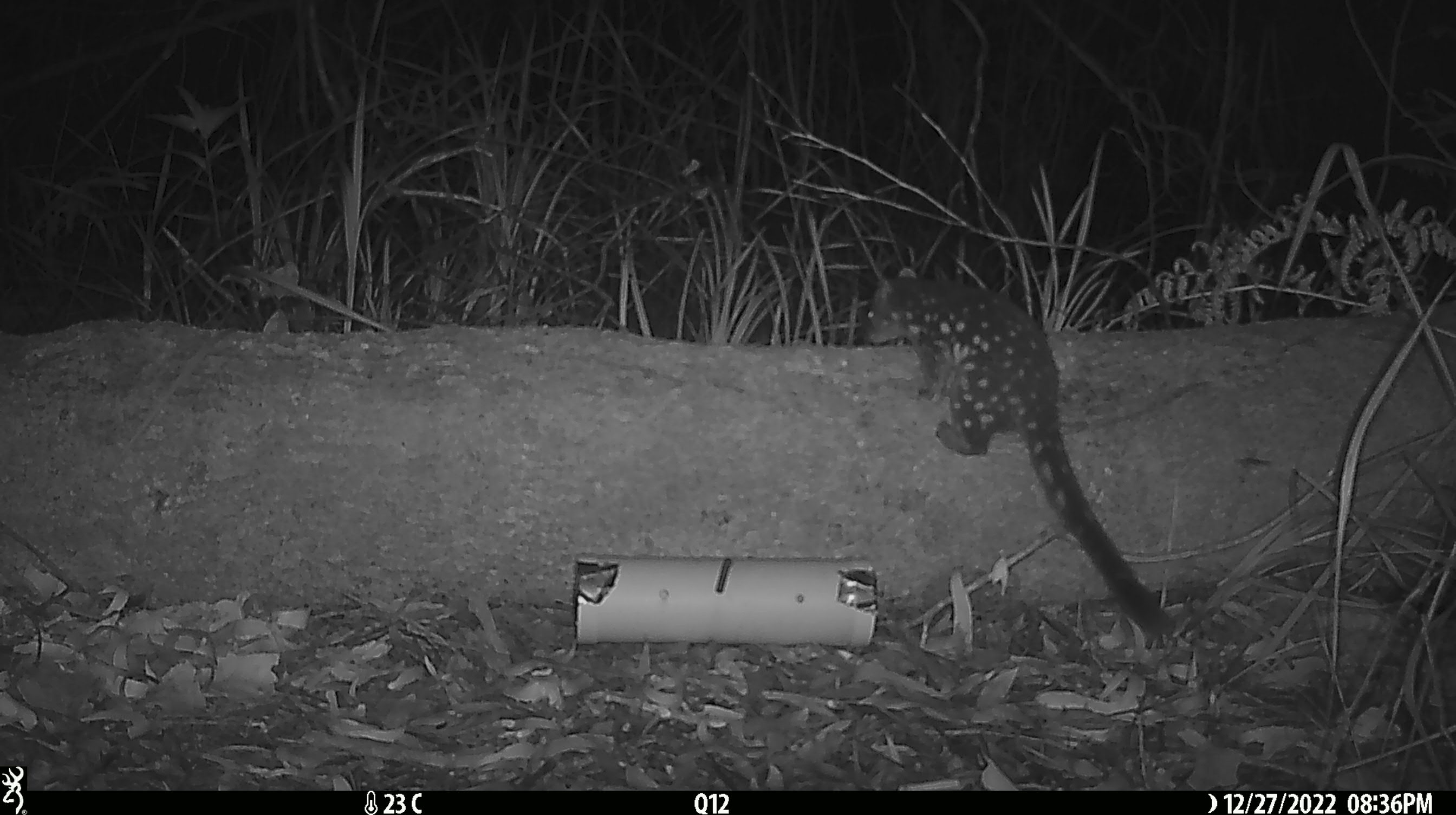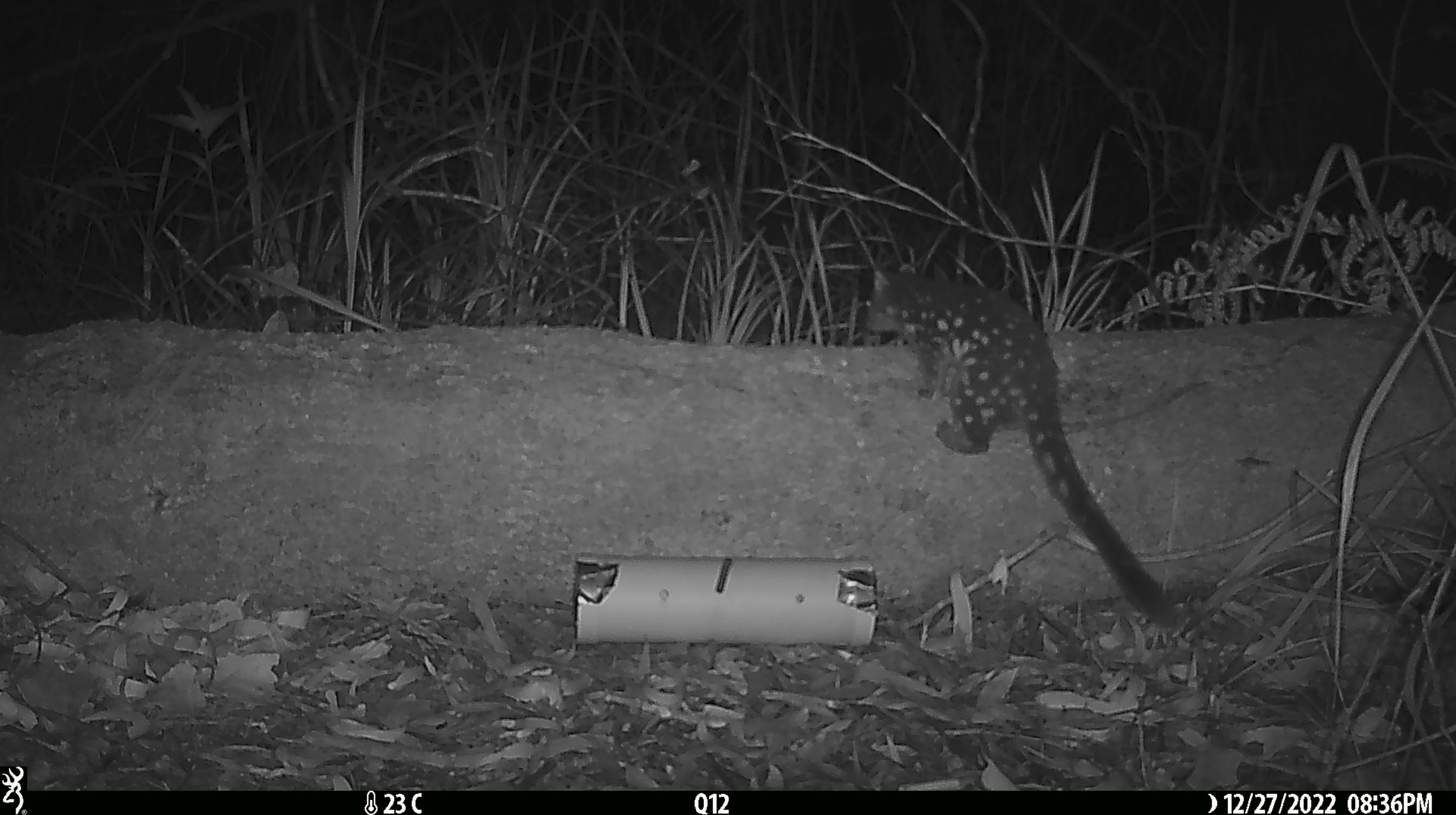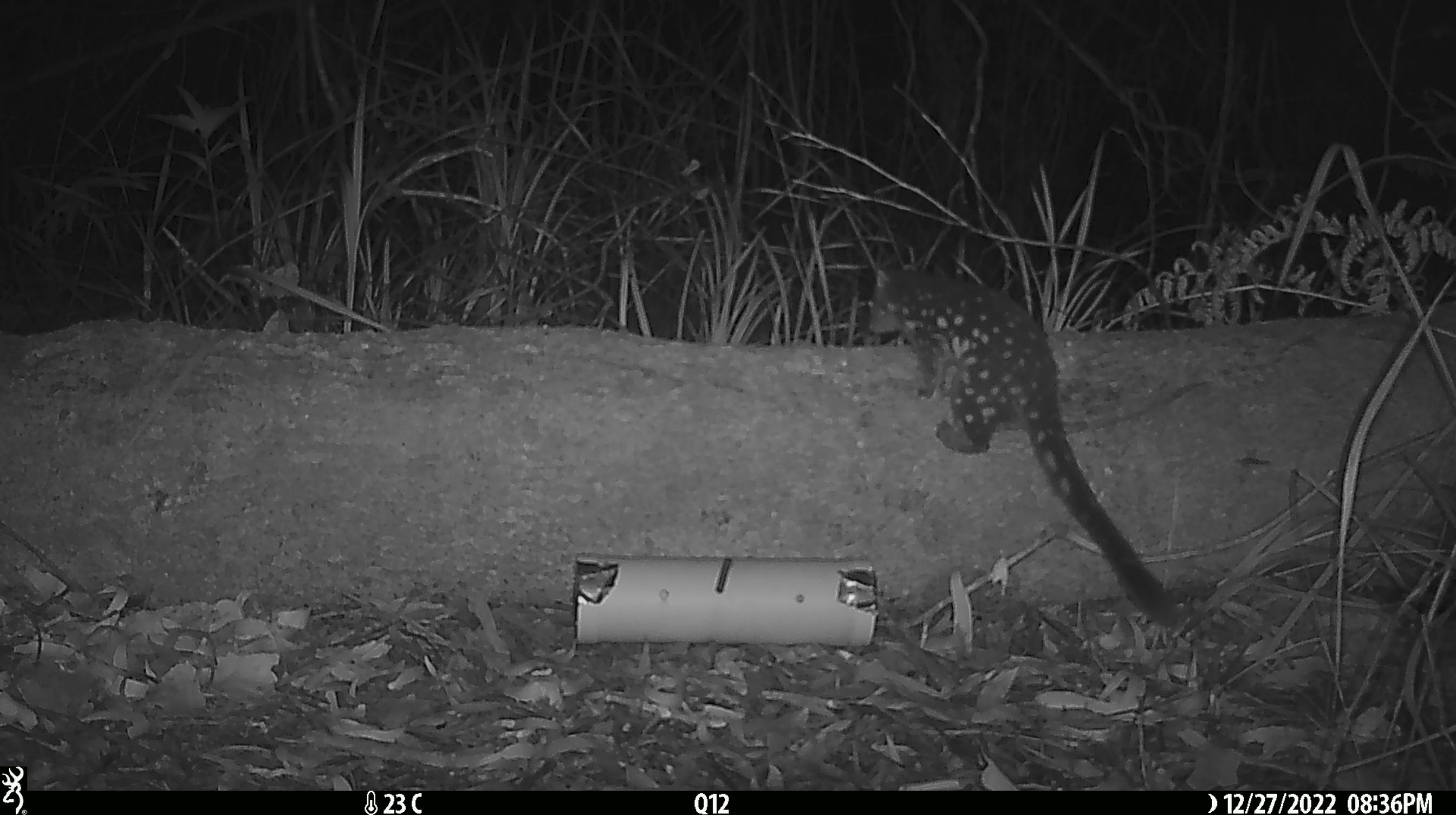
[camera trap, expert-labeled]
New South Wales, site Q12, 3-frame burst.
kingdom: Animalia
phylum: Chordata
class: Mammalia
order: Dasyuromorphia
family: Dasyuridae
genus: Dasyurus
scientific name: Dasyurus maculatus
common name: spotted-tailed quoll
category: quoll